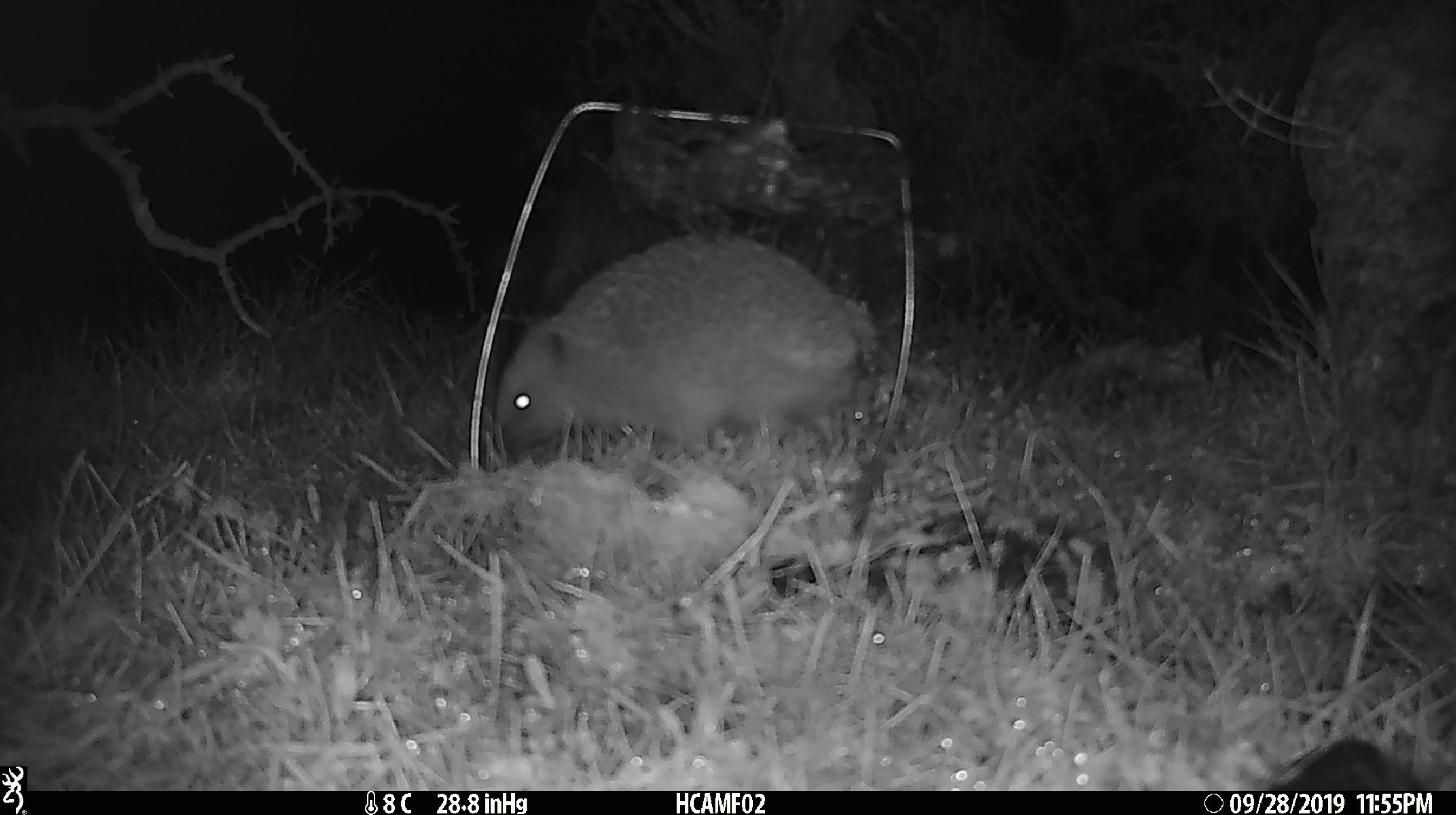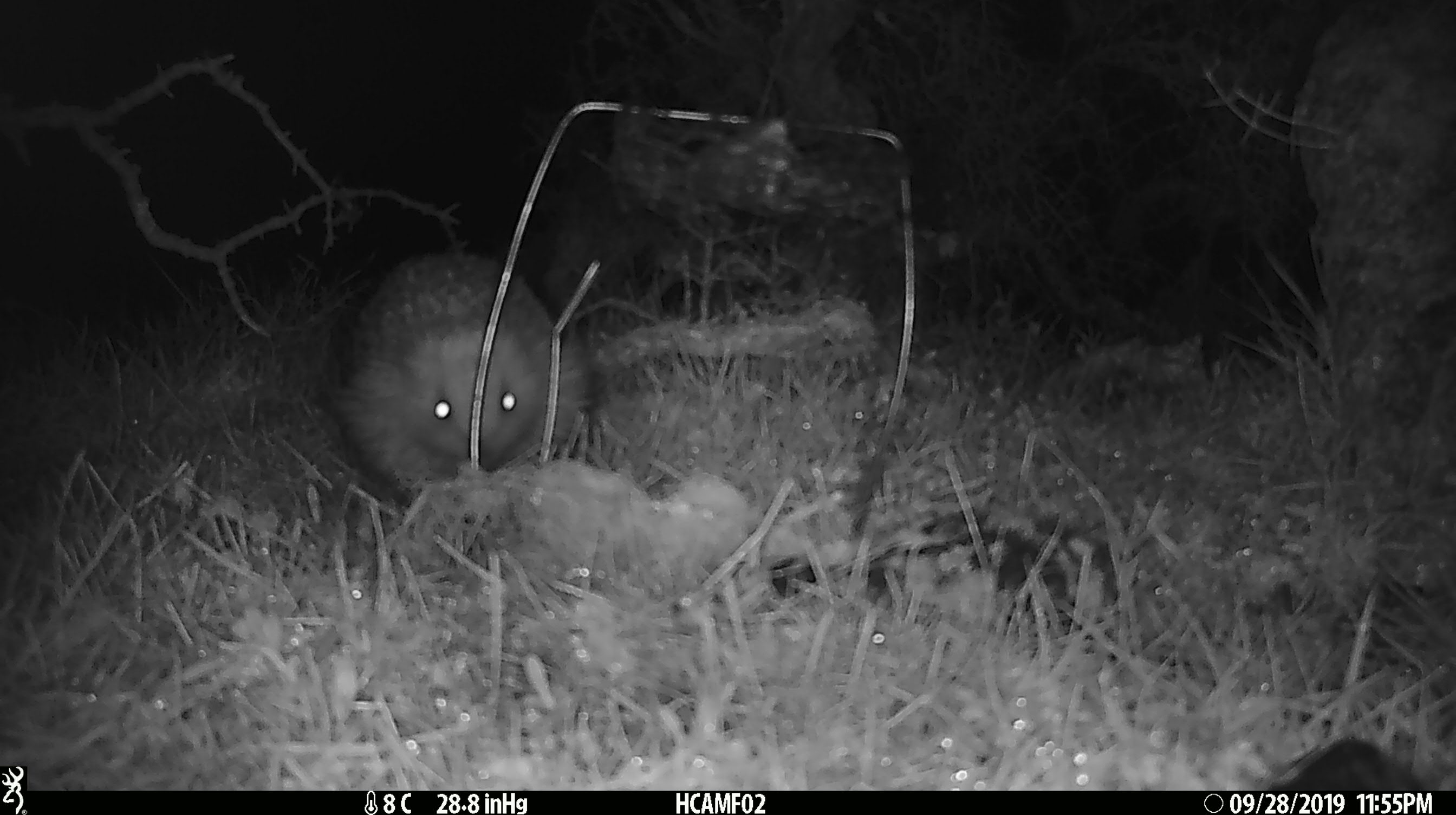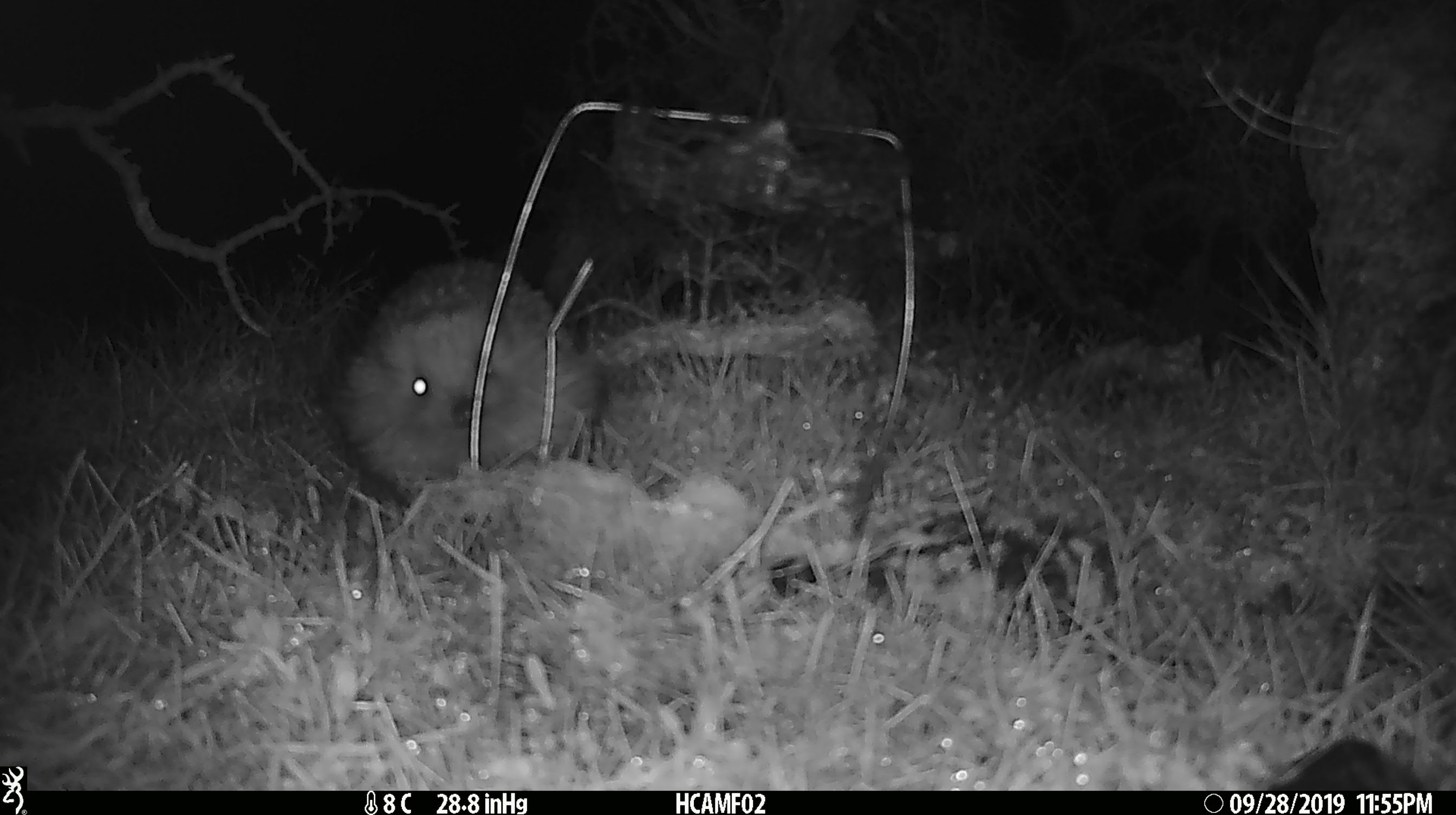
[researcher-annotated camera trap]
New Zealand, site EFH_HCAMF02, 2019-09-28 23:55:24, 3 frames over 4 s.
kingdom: Animalia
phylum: Chordata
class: Mammalia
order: Eulipotyphla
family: Erinaceidae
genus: Erinaceus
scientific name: Erinaceus europaeus europaeus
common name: european hedgehog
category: hedgehog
Hedgehog (european hedgehog) (Erinaceus europaeus europaeus).